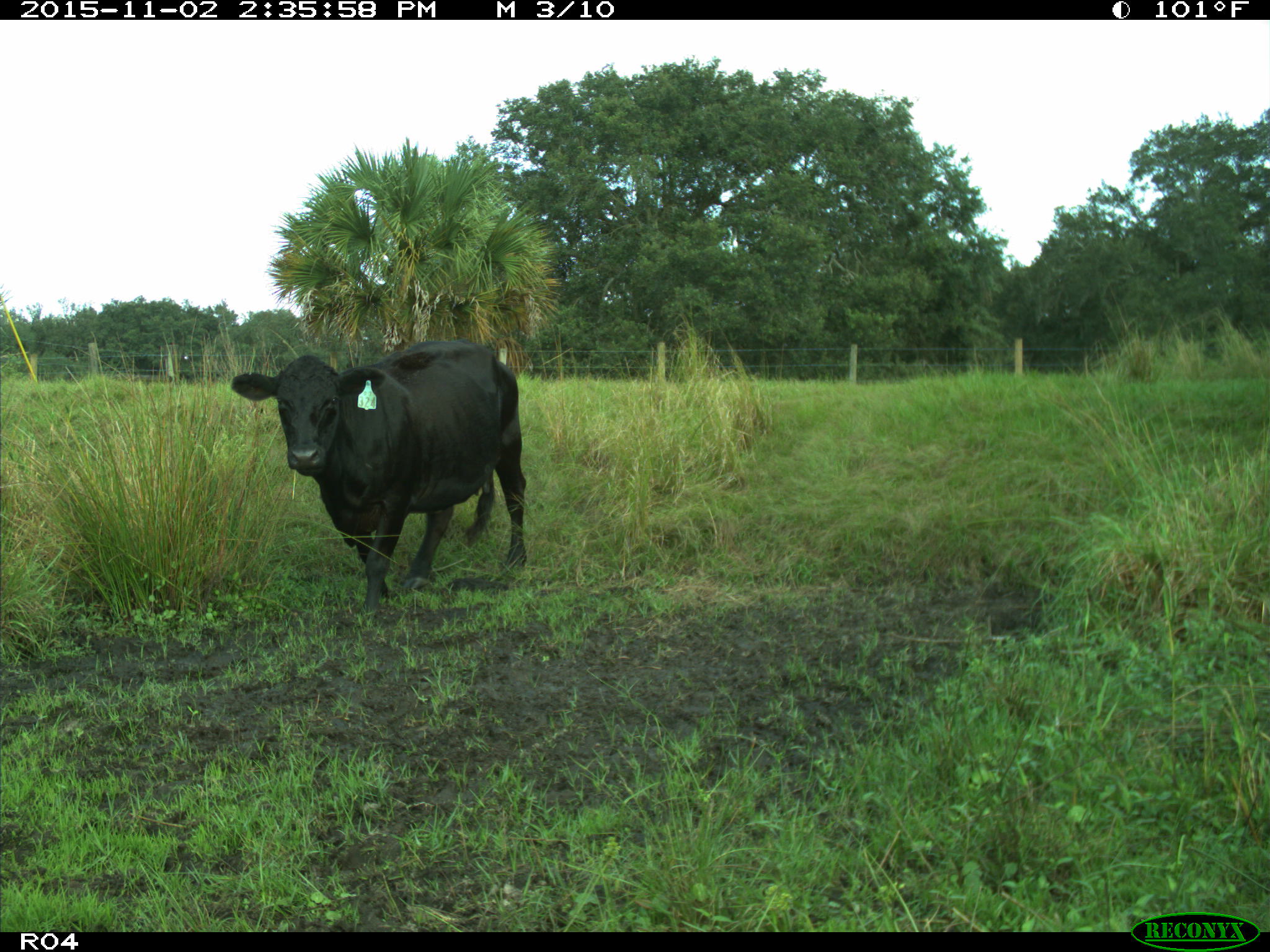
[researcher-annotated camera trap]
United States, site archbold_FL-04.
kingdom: Animalia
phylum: Chordata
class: Mammalia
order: Artiodactyla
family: Bovidae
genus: Bos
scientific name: Bos taurus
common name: domestic cow